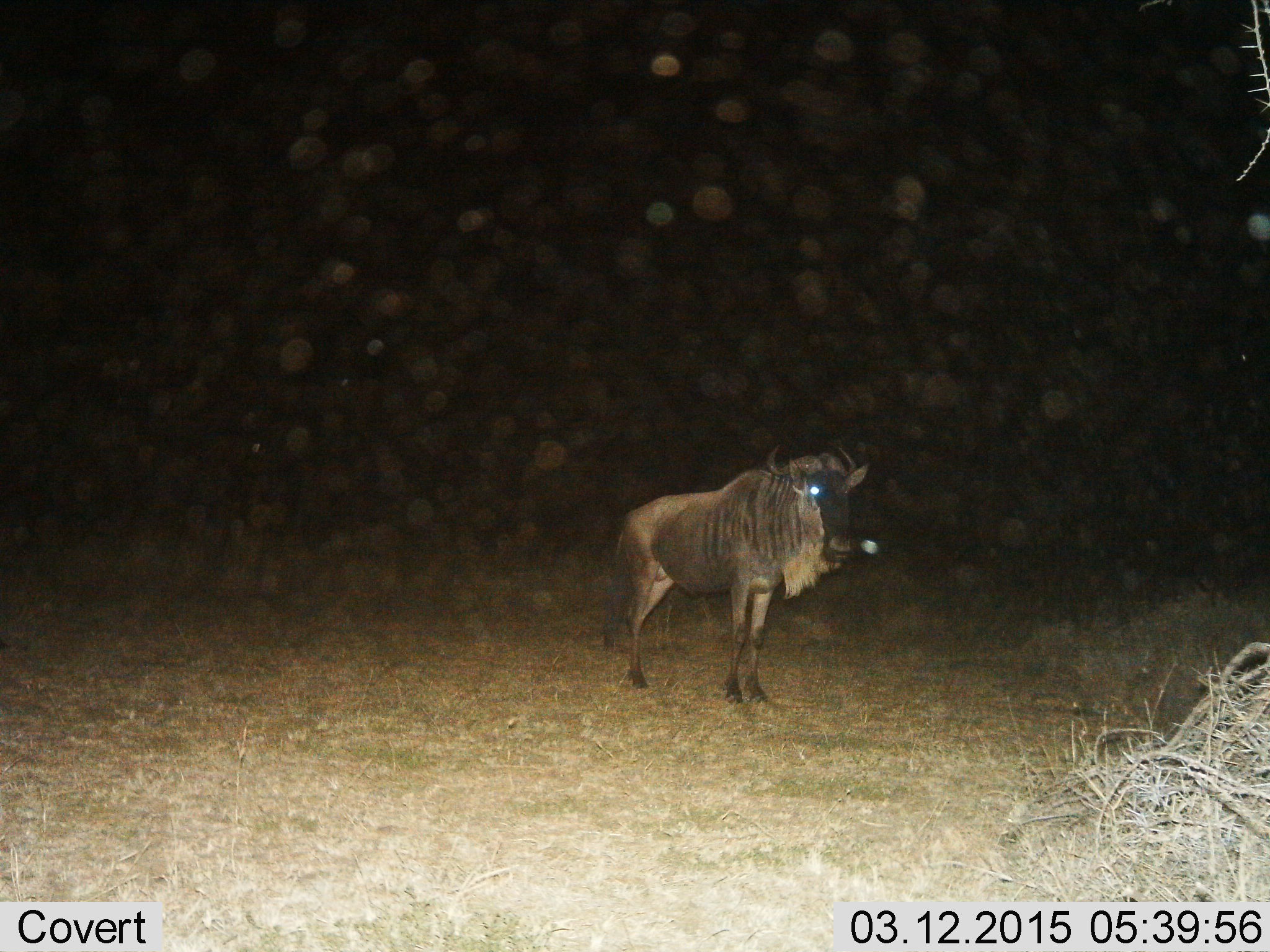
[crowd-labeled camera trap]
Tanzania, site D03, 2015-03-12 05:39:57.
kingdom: Animalia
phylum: Chordata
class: Mammalia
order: Artiodactyla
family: Bovidae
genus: Connochaetes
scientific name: Connochaetes taurinus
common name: blue wildebeest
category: wildebeest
Wildebeest (blue wildebeest) (Connochaetes taurinus), count 1. Behavior (volunteer vote fractions): standing 90%, resting 0%, moving 10%, interacting 0%. Young present (vote fraction): 0%. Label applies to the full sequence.